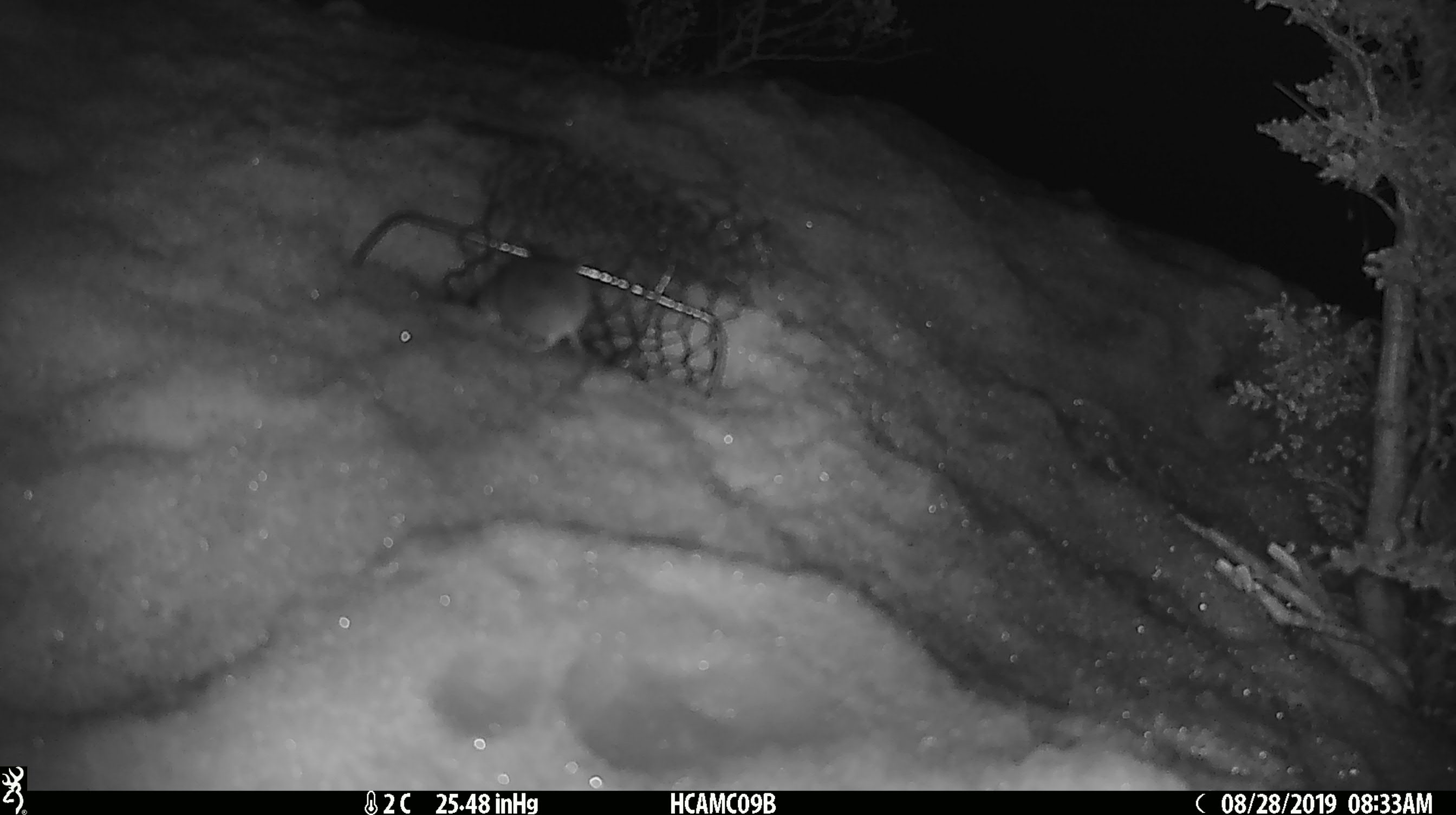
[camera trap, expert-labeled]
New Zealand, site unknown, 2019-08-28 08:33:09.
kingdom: Animalia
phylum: Chordata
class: Mammalia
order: Rodentia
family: Muridae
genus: Mus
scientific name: Mus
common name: mouse